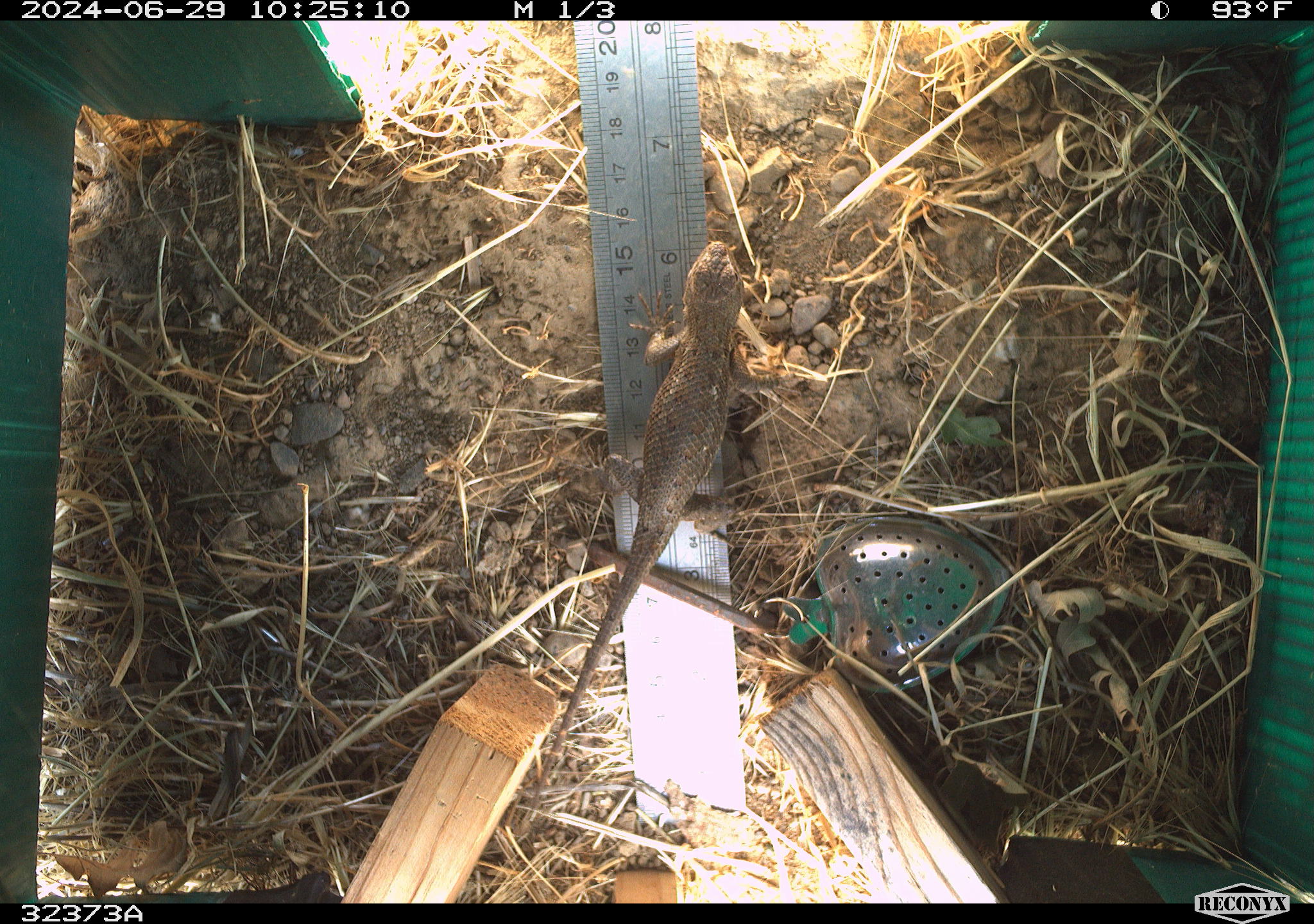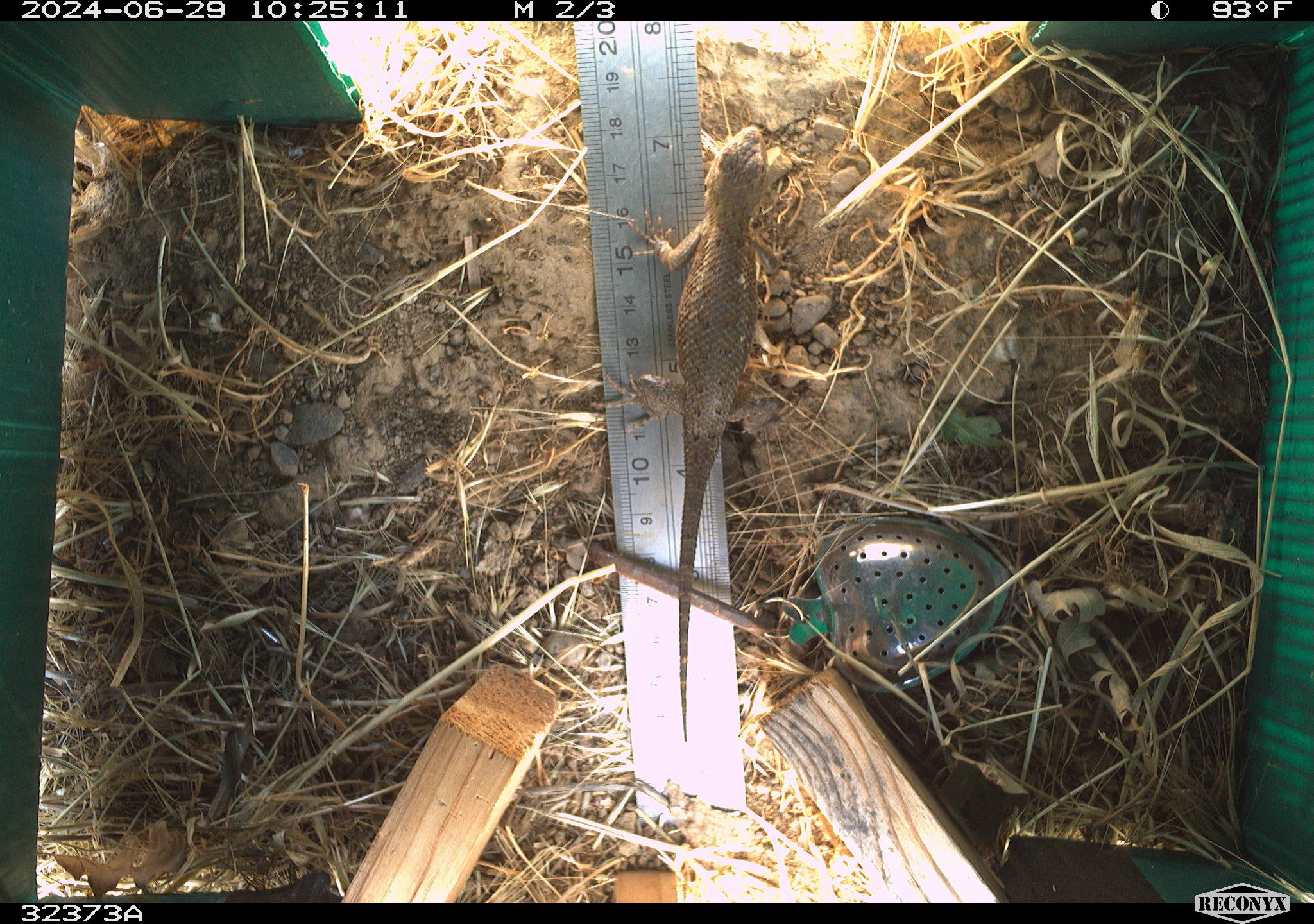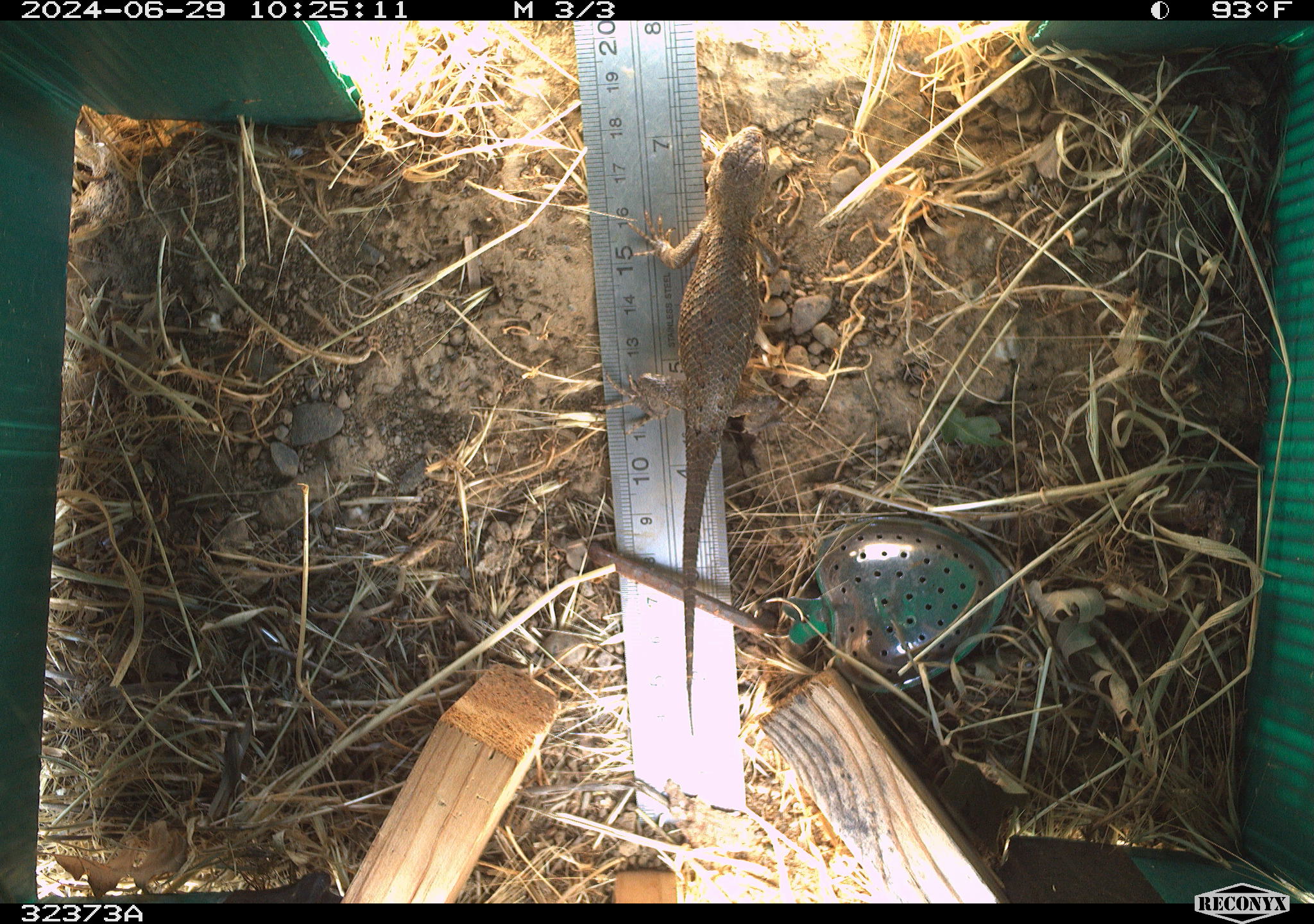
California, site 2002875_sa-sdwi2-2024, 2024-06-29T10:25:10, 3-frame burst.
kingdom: Animalia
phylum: Chordata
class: Reptilia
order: Squamata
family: Phrynosomatidae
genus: Sceloporus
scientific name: Sceloporus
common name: spiny lizards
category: sceloporus species